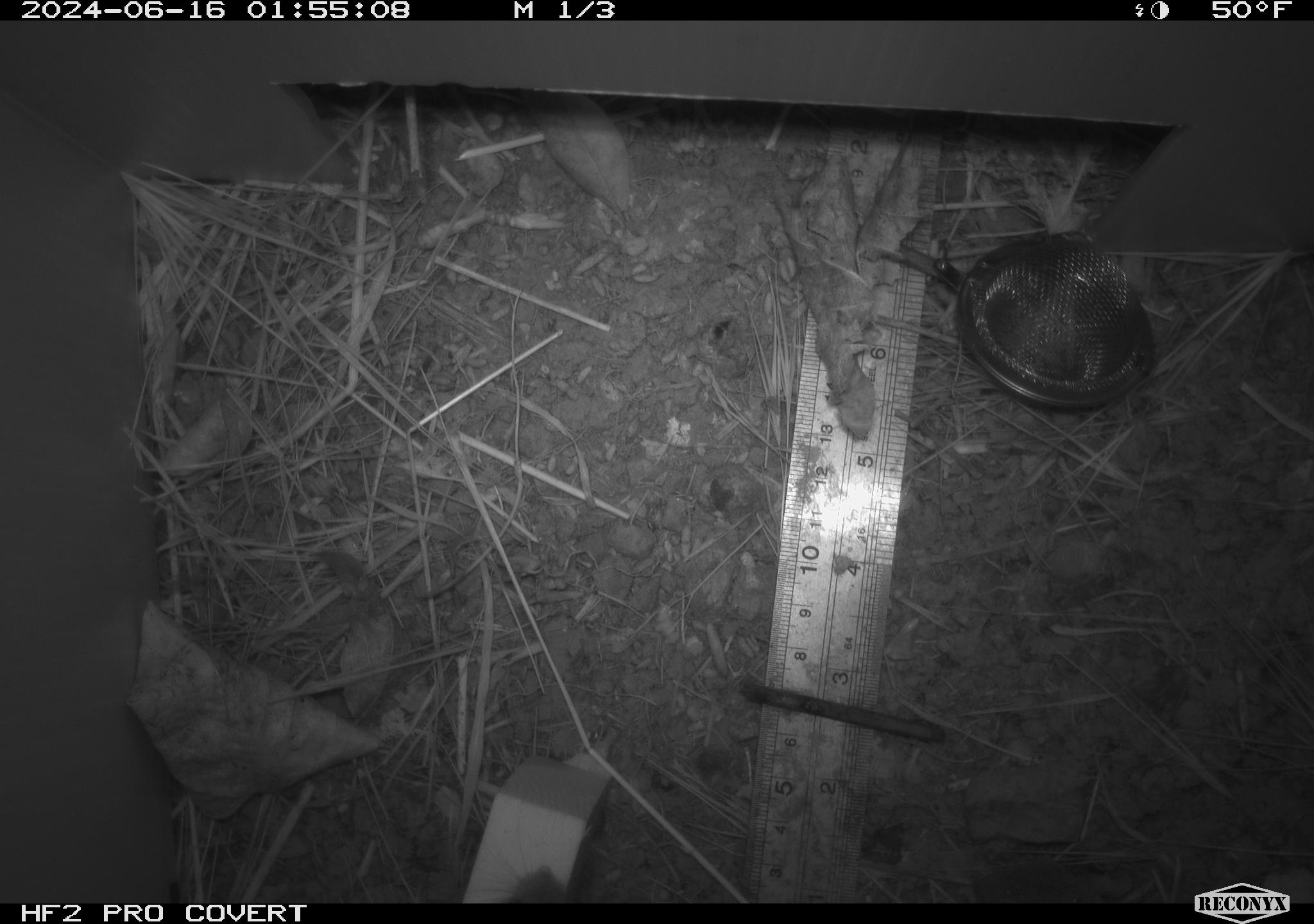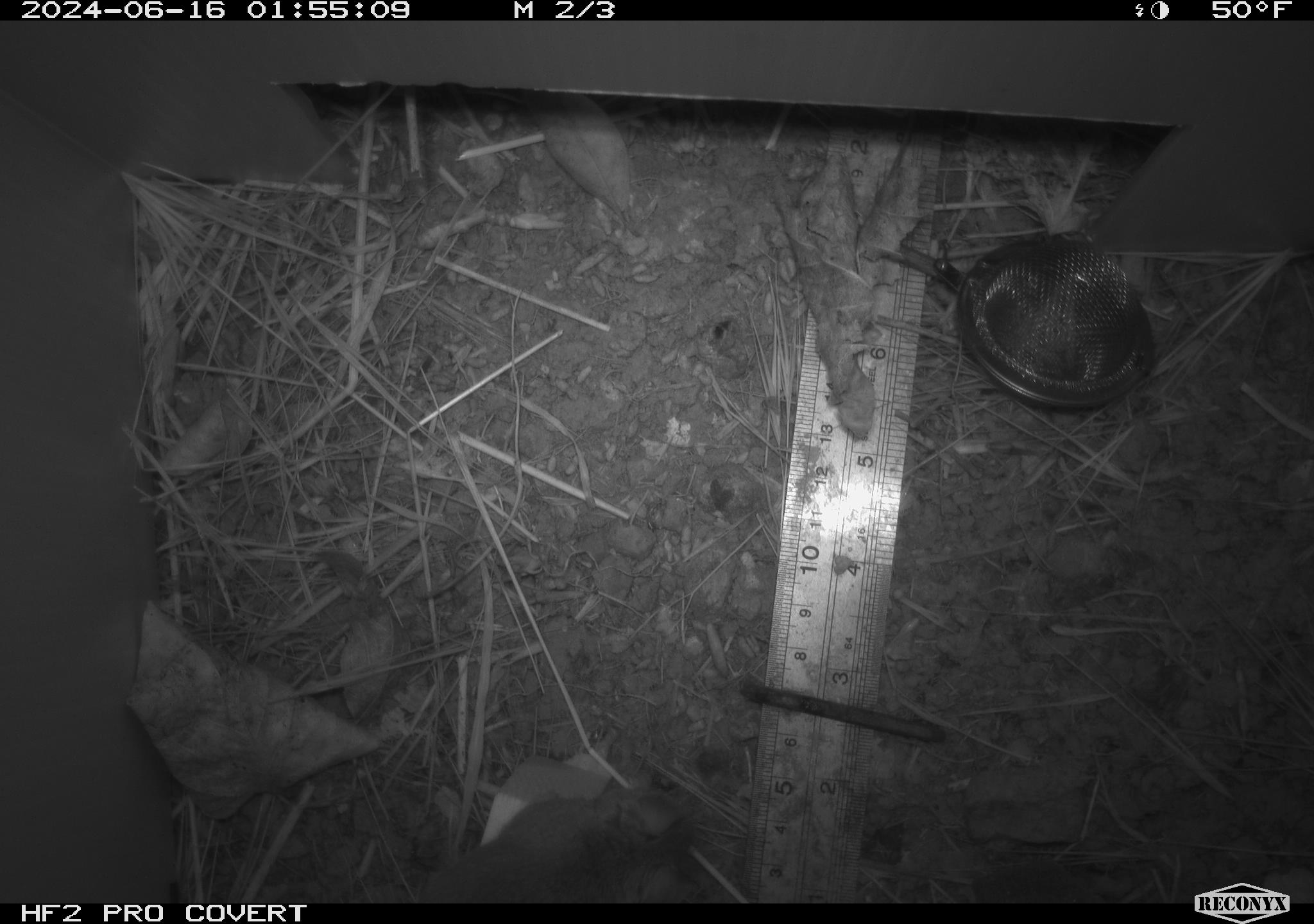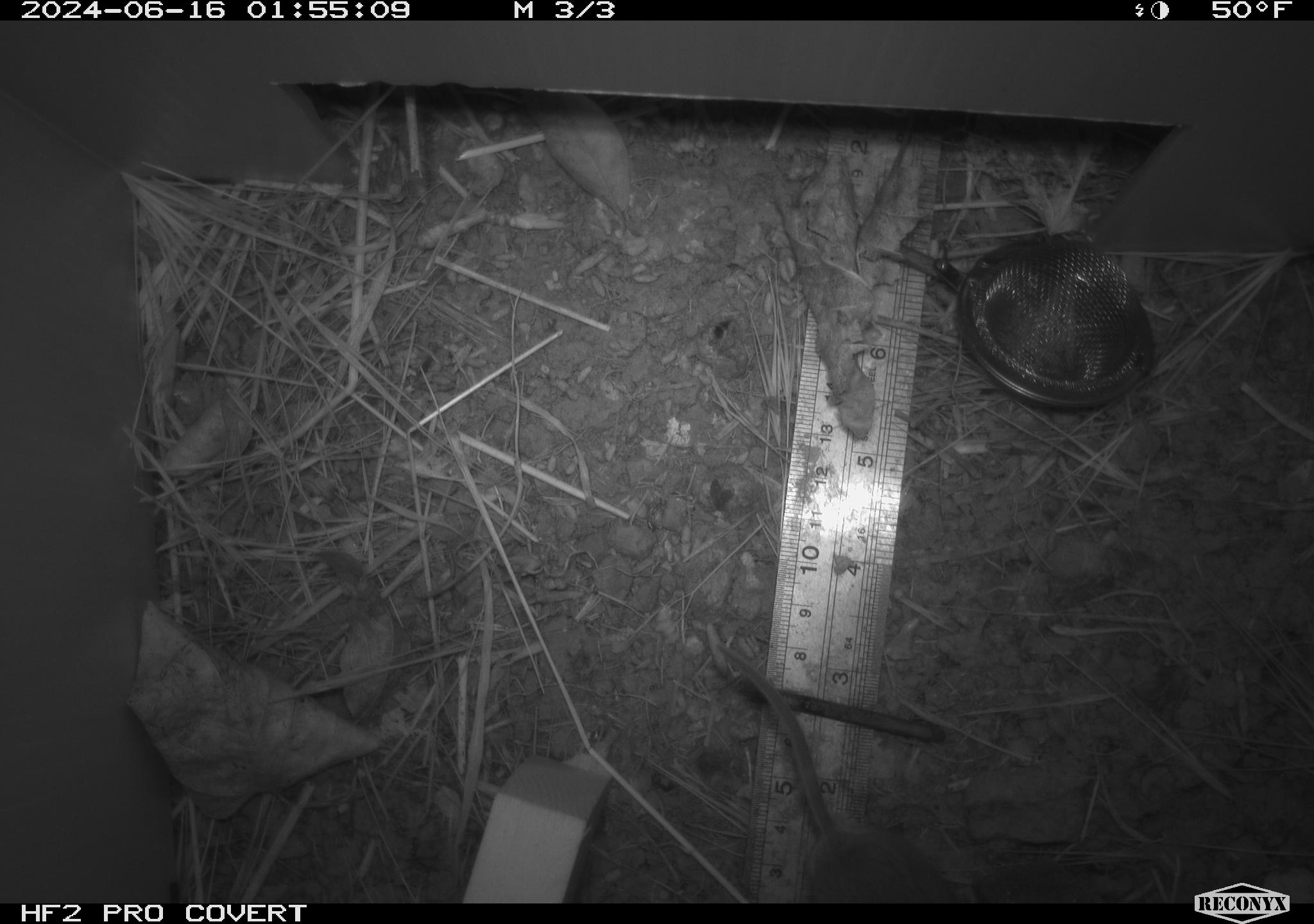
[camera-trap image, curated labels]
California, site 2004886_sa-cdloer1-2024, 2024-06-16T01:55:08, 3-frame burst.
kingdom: Animalia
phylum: Chordata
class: Mammalia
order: Rodentia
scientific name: Rodentia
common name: mouse species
Mouse species (Rodentia).